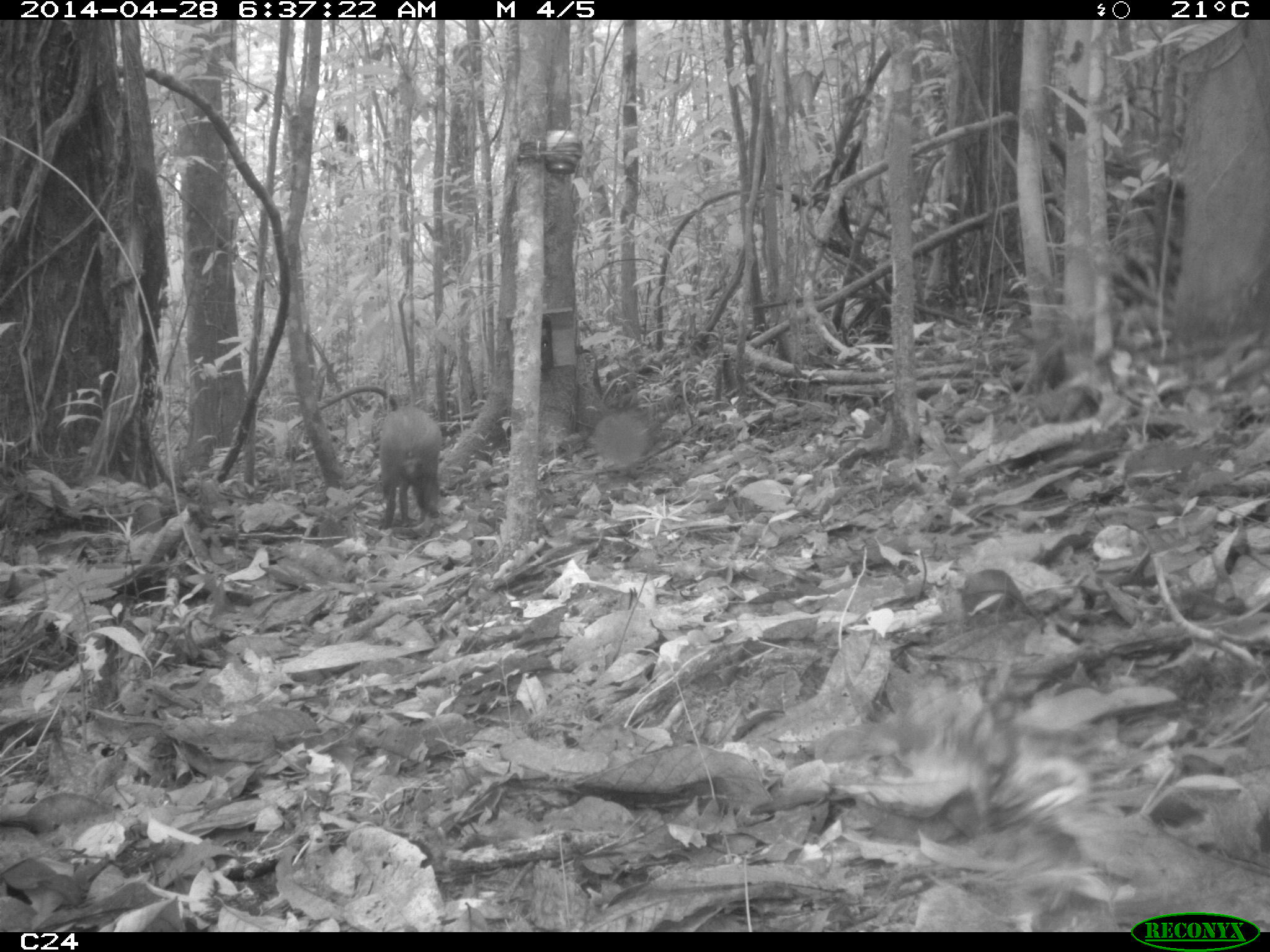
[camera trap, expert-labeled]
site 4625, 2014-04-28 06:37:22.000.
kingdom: Animalia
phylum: Chordata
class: Mammalia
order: Rodentia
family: Dasyproctidae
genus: Dasyprocta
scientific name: Dasyprocta leporina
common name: red-rumped agouti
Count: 1.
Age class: adult.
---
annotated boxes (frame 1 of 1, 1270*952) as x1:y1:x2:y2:
dasyprocta leporina: 377:404:443:529